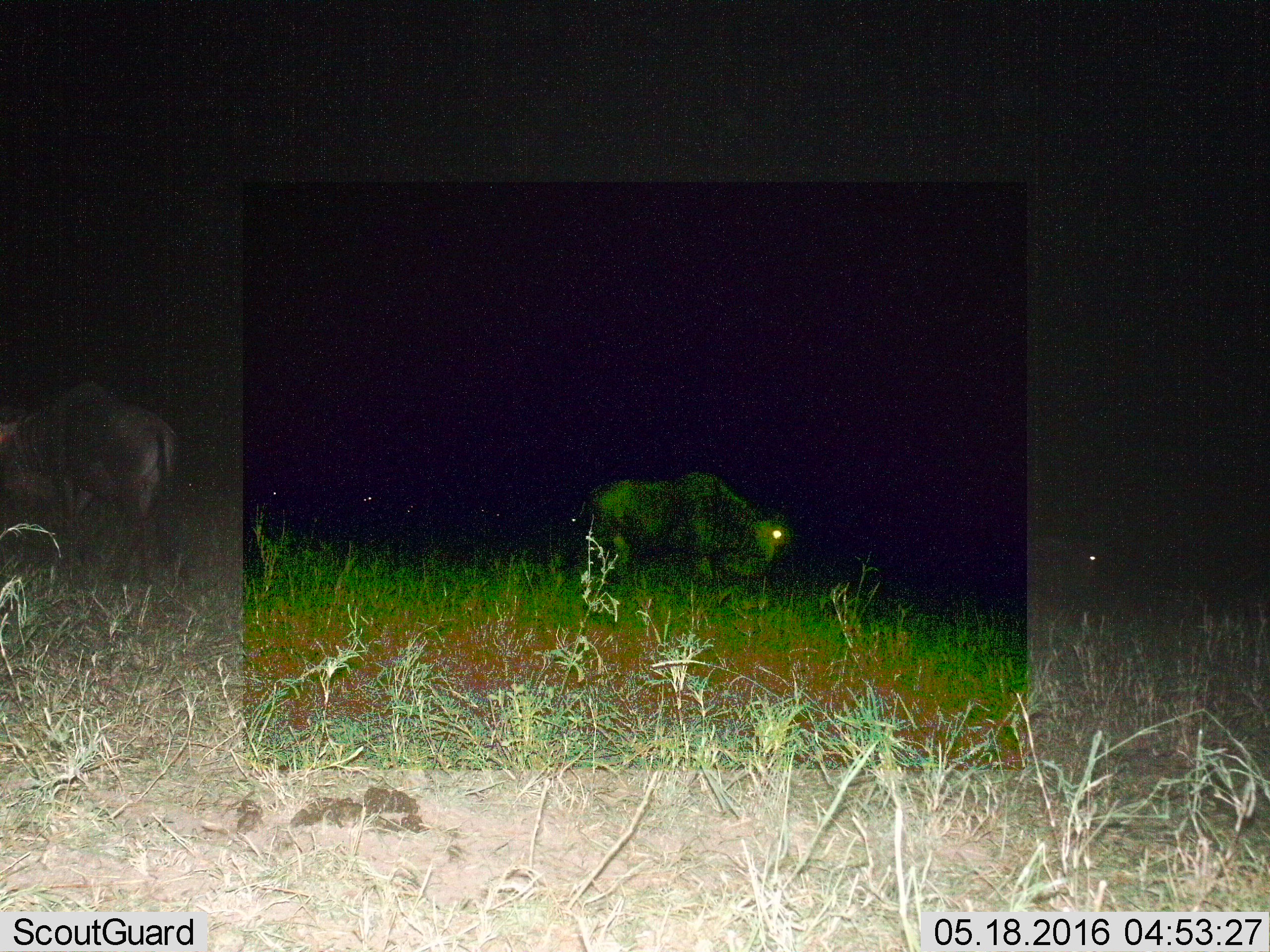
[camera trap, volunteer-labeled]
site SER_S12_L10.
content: unidentified animal